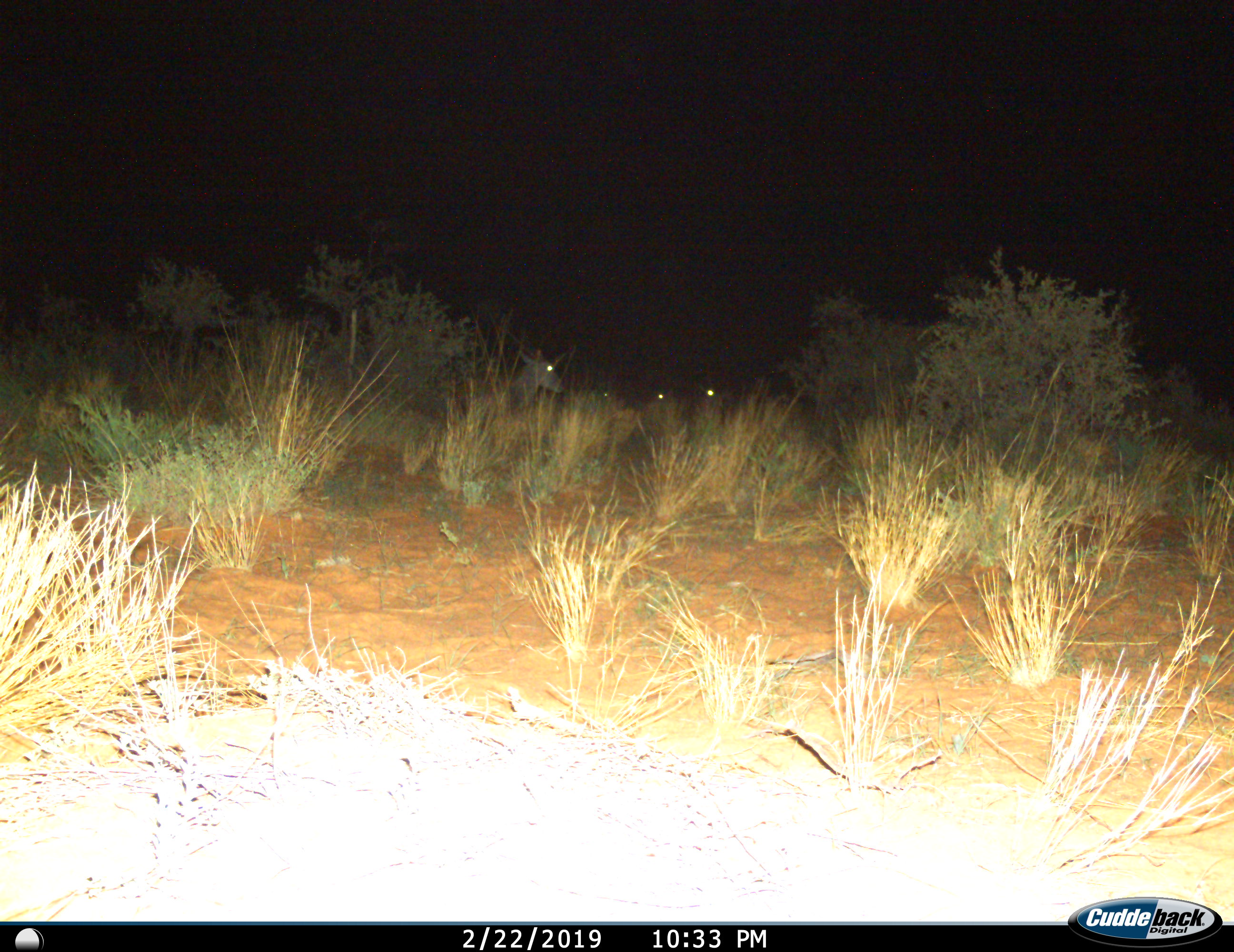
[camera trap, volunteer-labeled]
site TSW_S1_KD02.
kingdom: Animalia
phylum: Chordata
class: Mammalia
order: Artiodactyla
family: Bovidae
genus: Tragelaphus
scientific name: Tragelaphus oryx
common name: eland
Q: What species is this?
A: Eland (Tragelaphus oryx).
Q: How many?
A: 4.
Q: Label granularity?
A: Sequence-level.